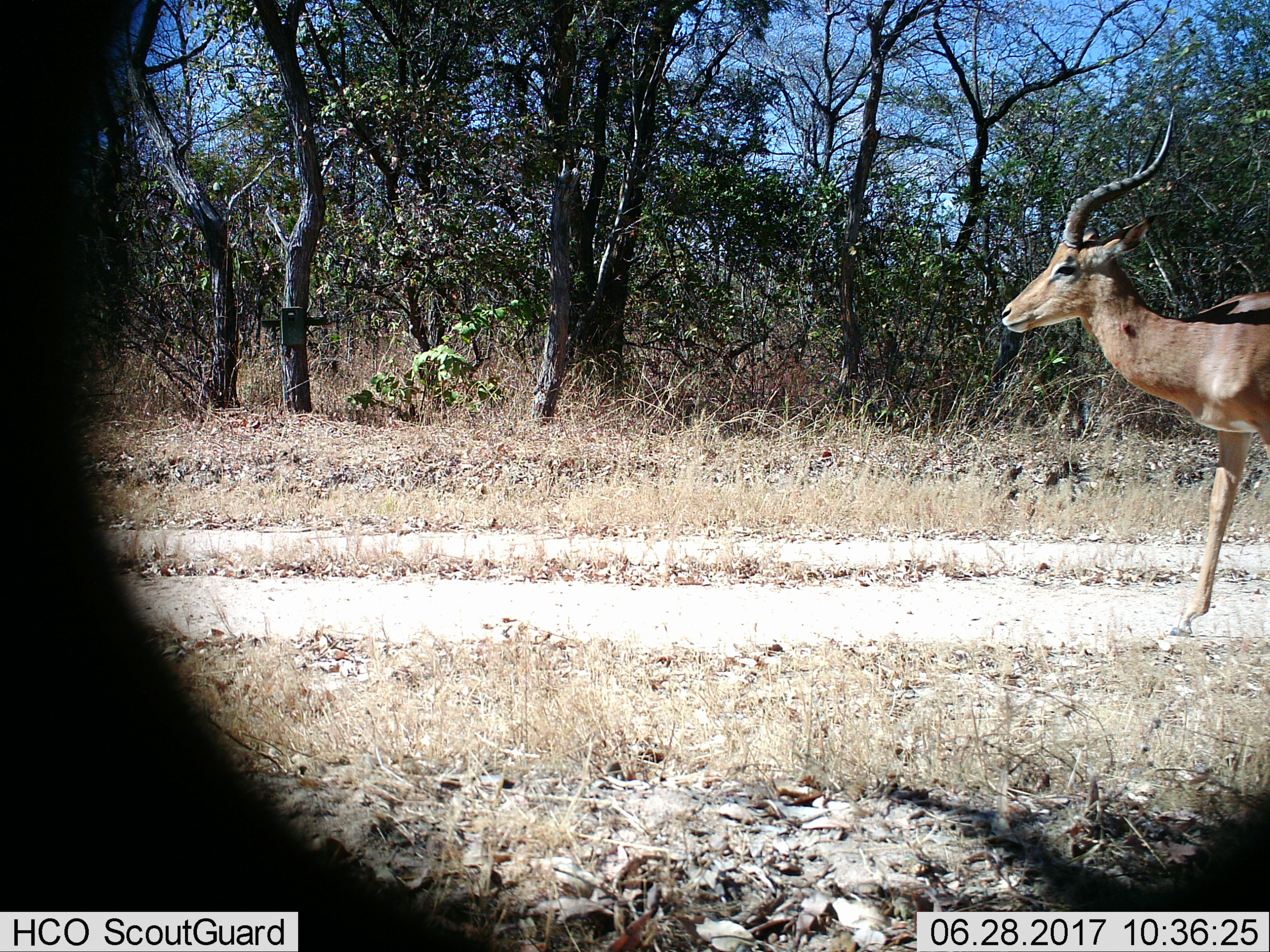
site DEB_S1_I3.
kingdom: Animalia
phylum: Chordata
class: Mammalia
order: Artiodactyla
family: Bovidae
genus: Aepyceros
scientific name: Aepyceros melampus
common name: impala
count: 1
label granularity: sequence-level